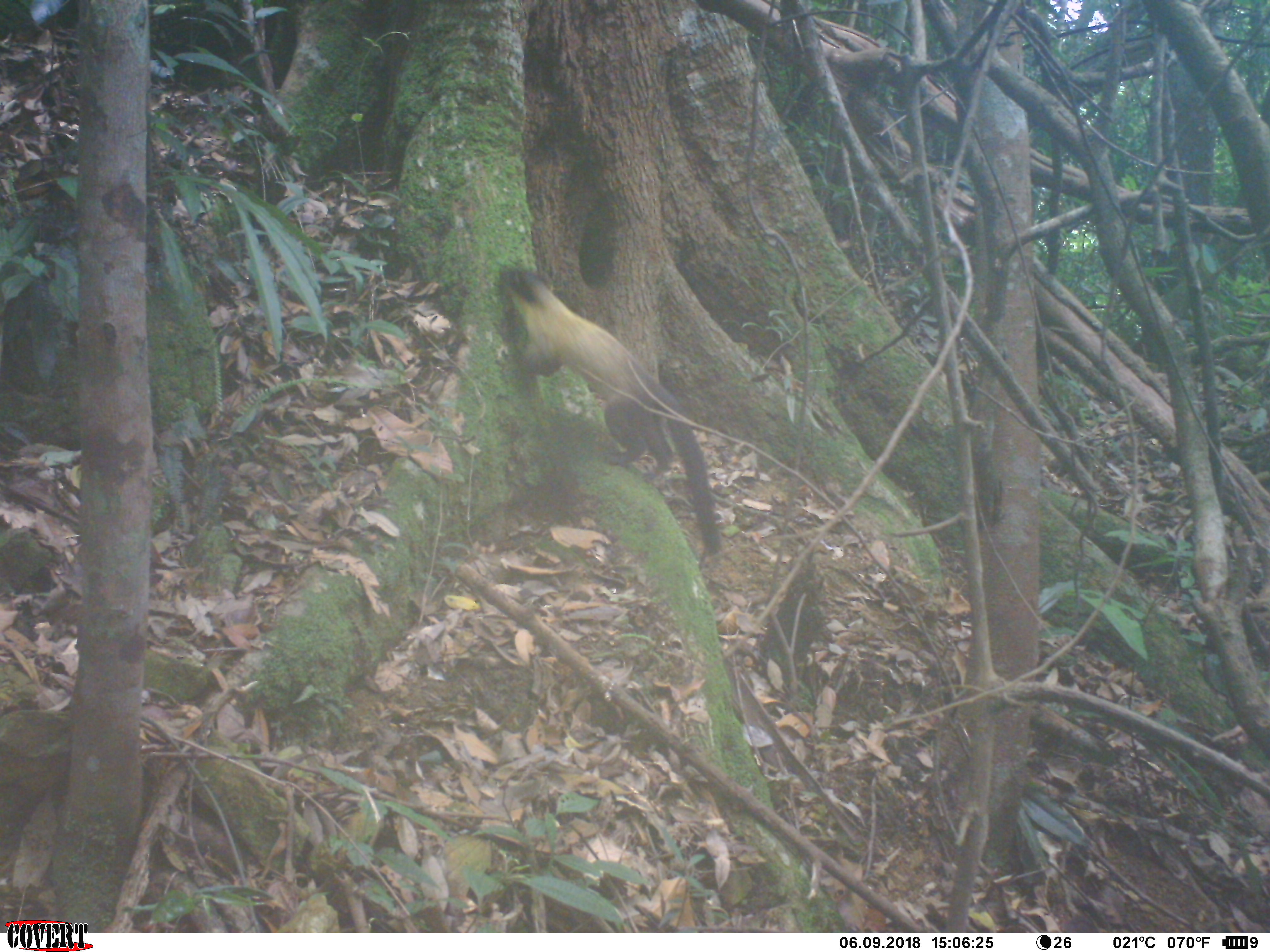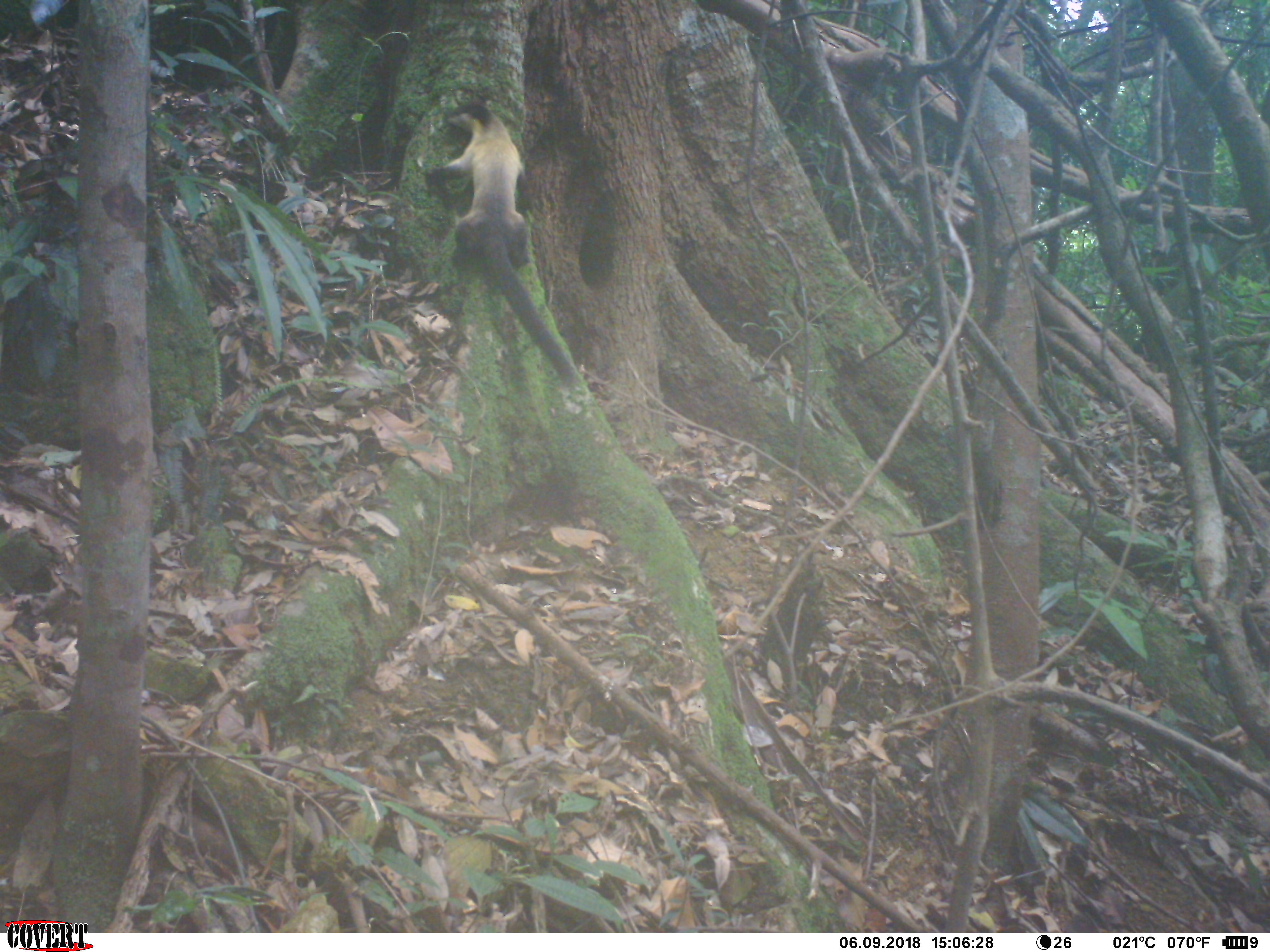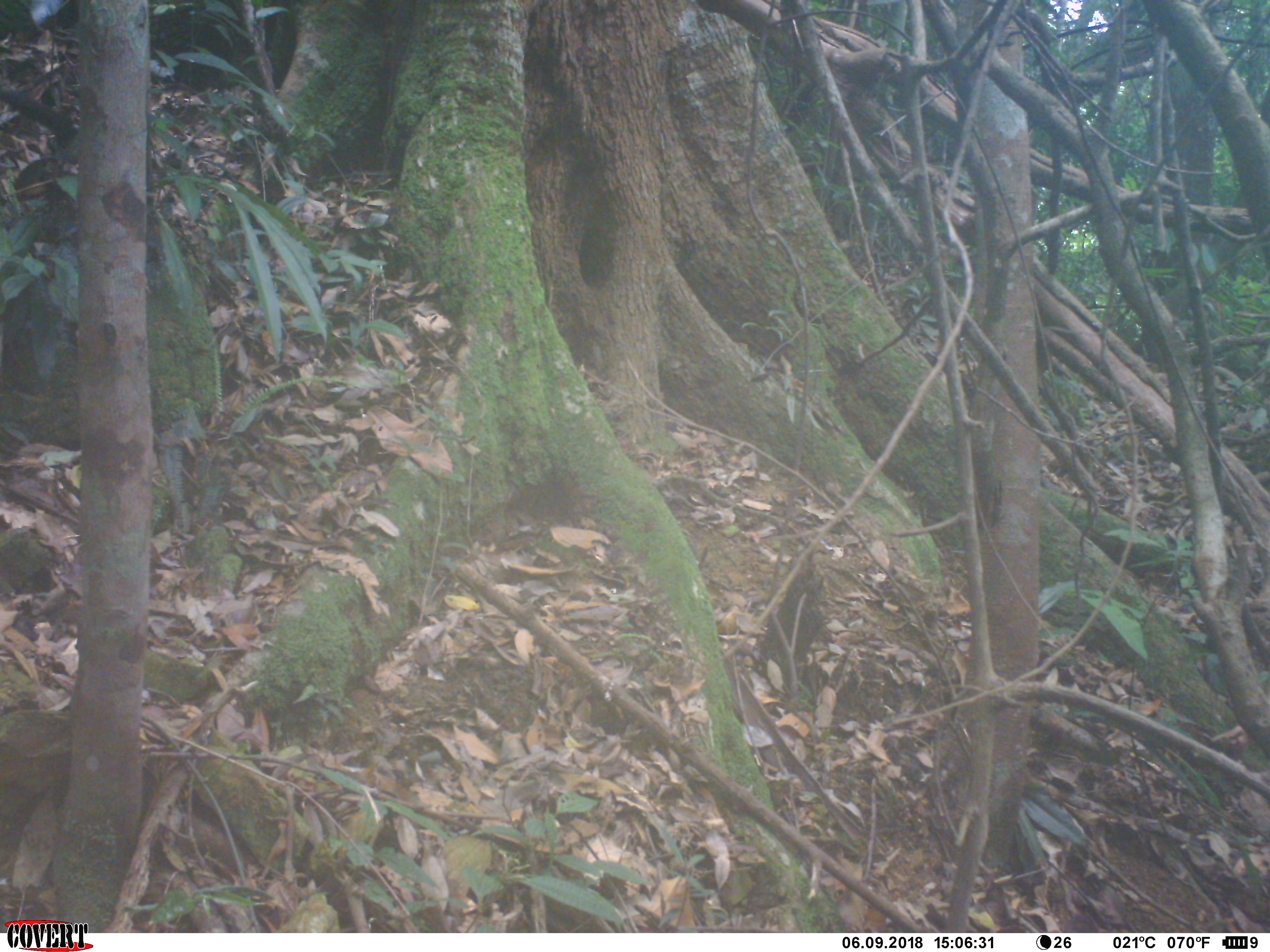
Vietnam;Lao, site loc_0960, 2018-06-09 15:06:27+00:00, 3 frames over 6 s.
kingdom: Animalia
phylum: Chordata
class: Mammalia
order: Carnivora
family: Mustelidae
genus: Martes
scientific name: Martes flavigula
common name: yellow-throated marten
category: yellow throated marten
Yellow throated marten (yellow-throated marten) (Martes flavigula). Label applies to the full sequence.